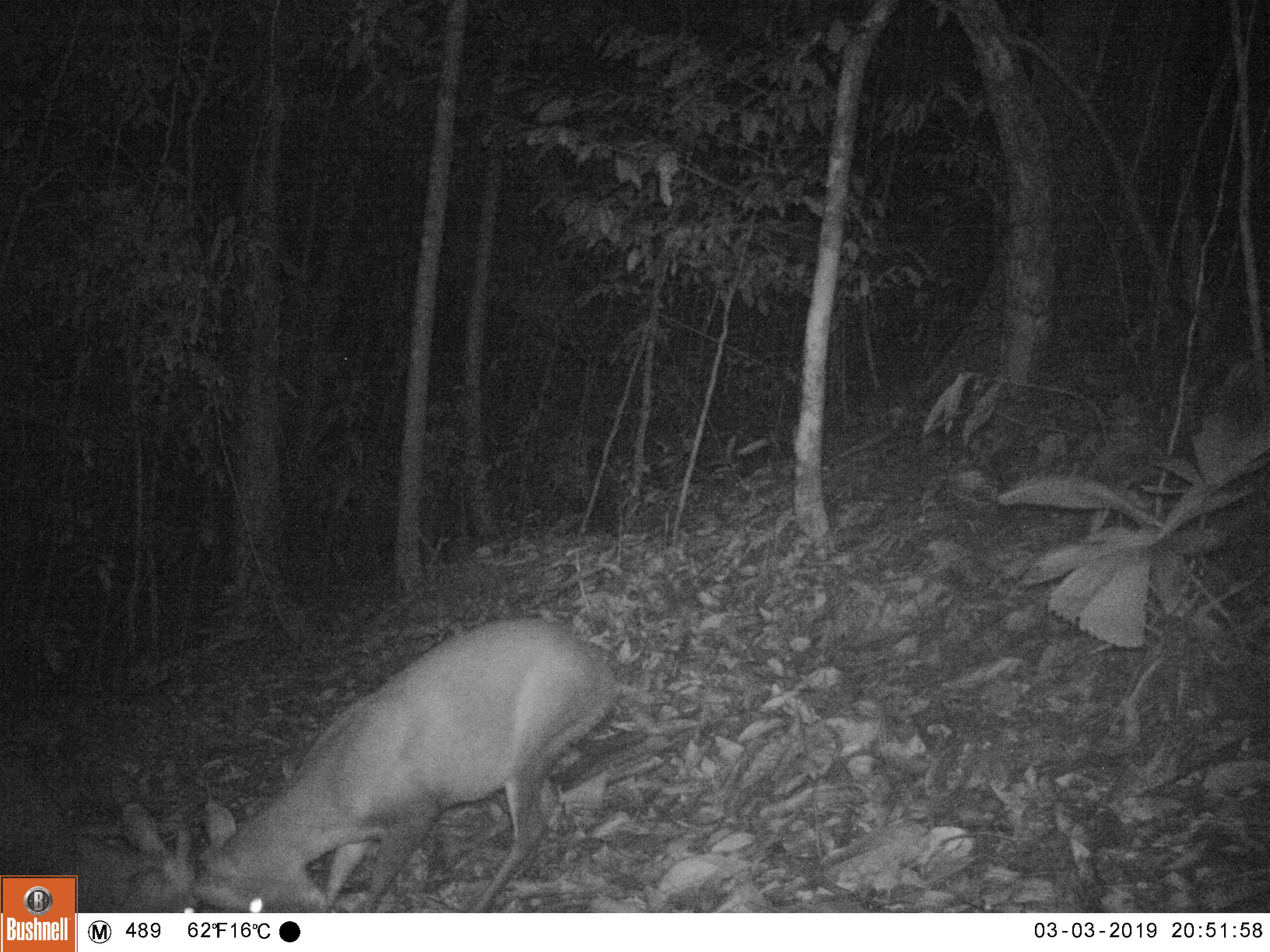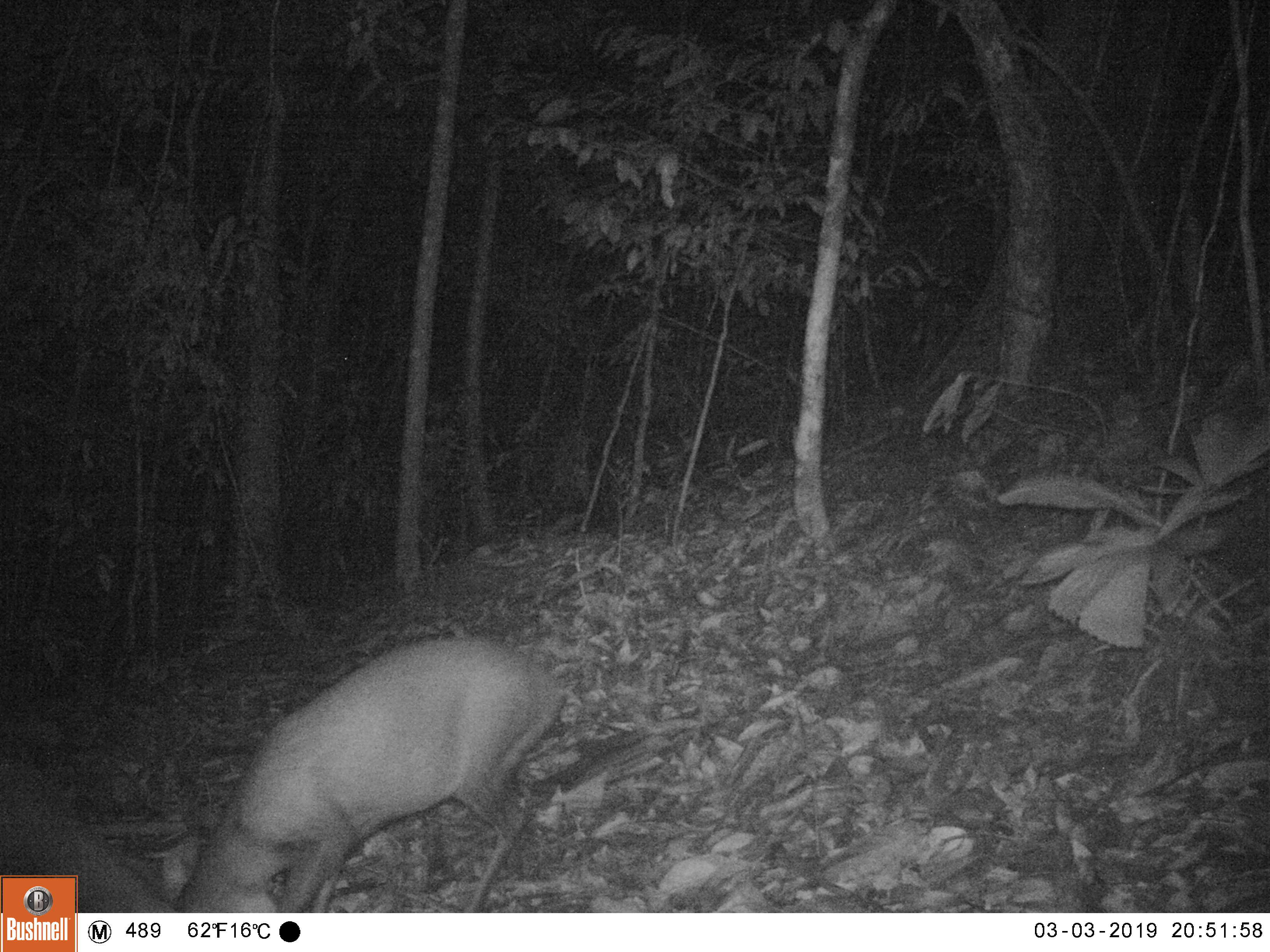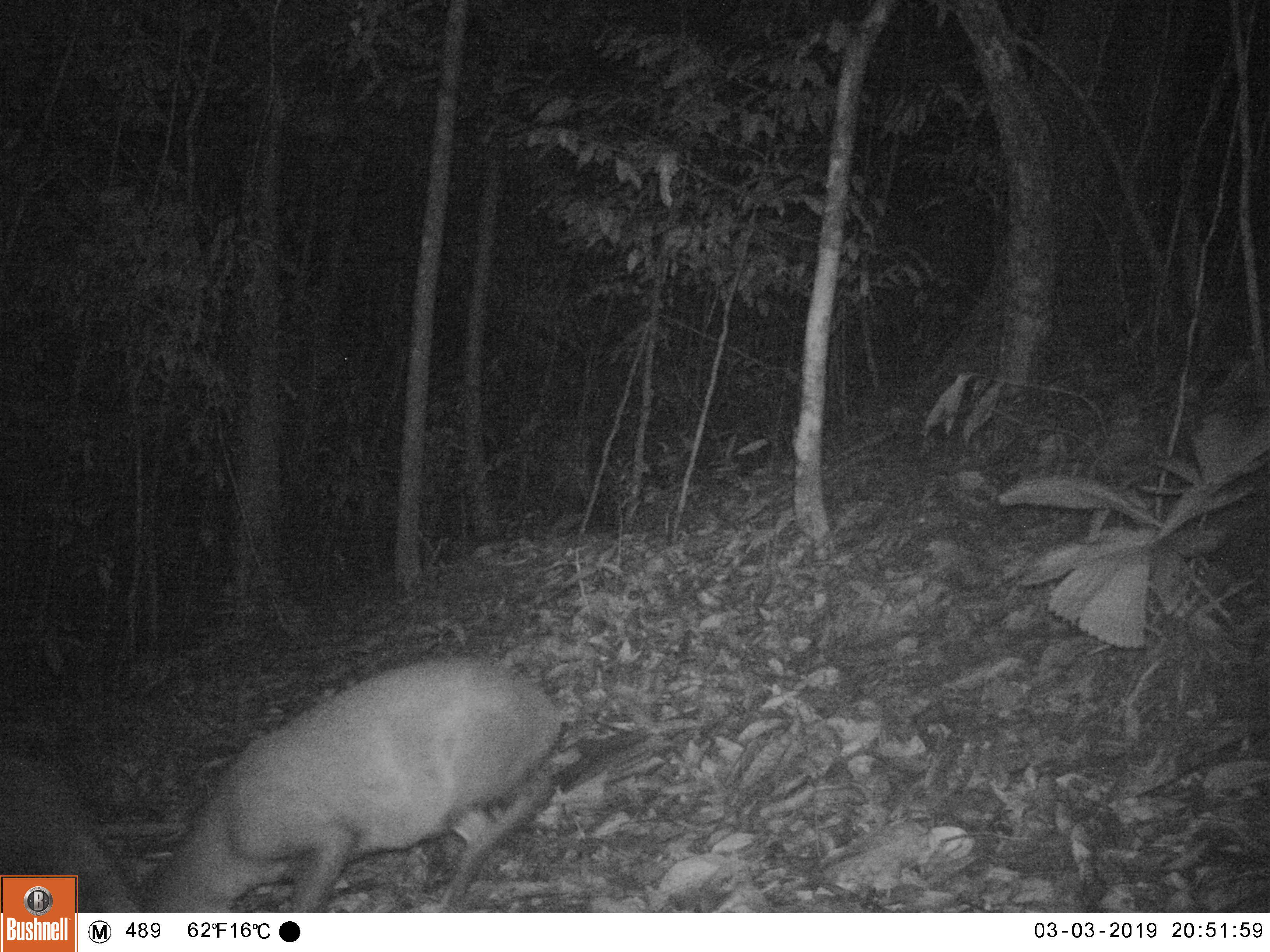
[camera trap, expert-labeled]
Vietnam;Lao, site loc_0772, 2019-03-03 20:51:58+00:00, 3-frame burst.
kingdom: Animalia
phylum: Chordata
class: Mammalia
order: Artiodactyla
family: Cervidae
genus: Muntiacus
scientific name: Muntiacus rooseveltorum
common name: roosevelt's muntjac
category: roosevelts muntjac group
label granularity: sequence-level